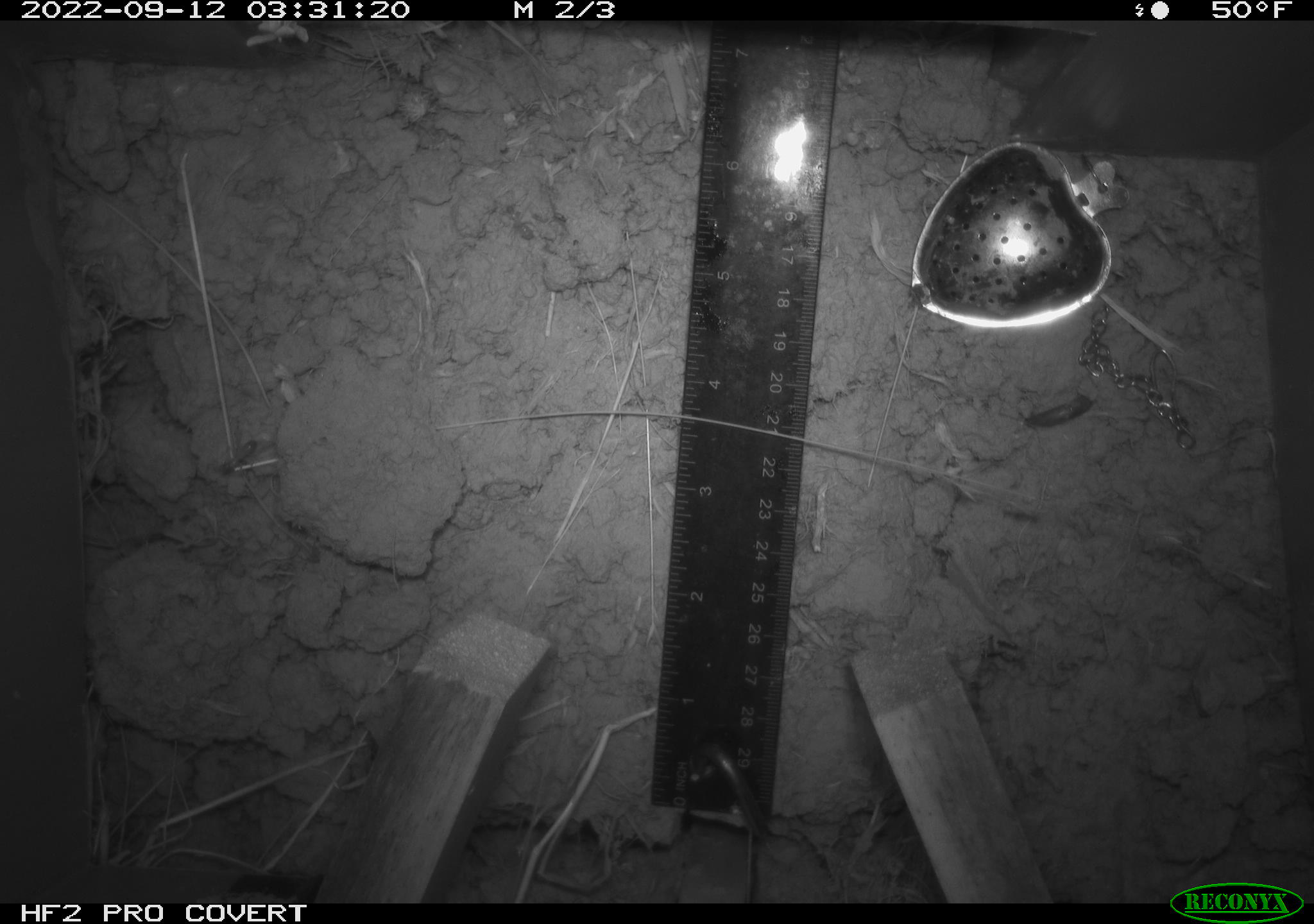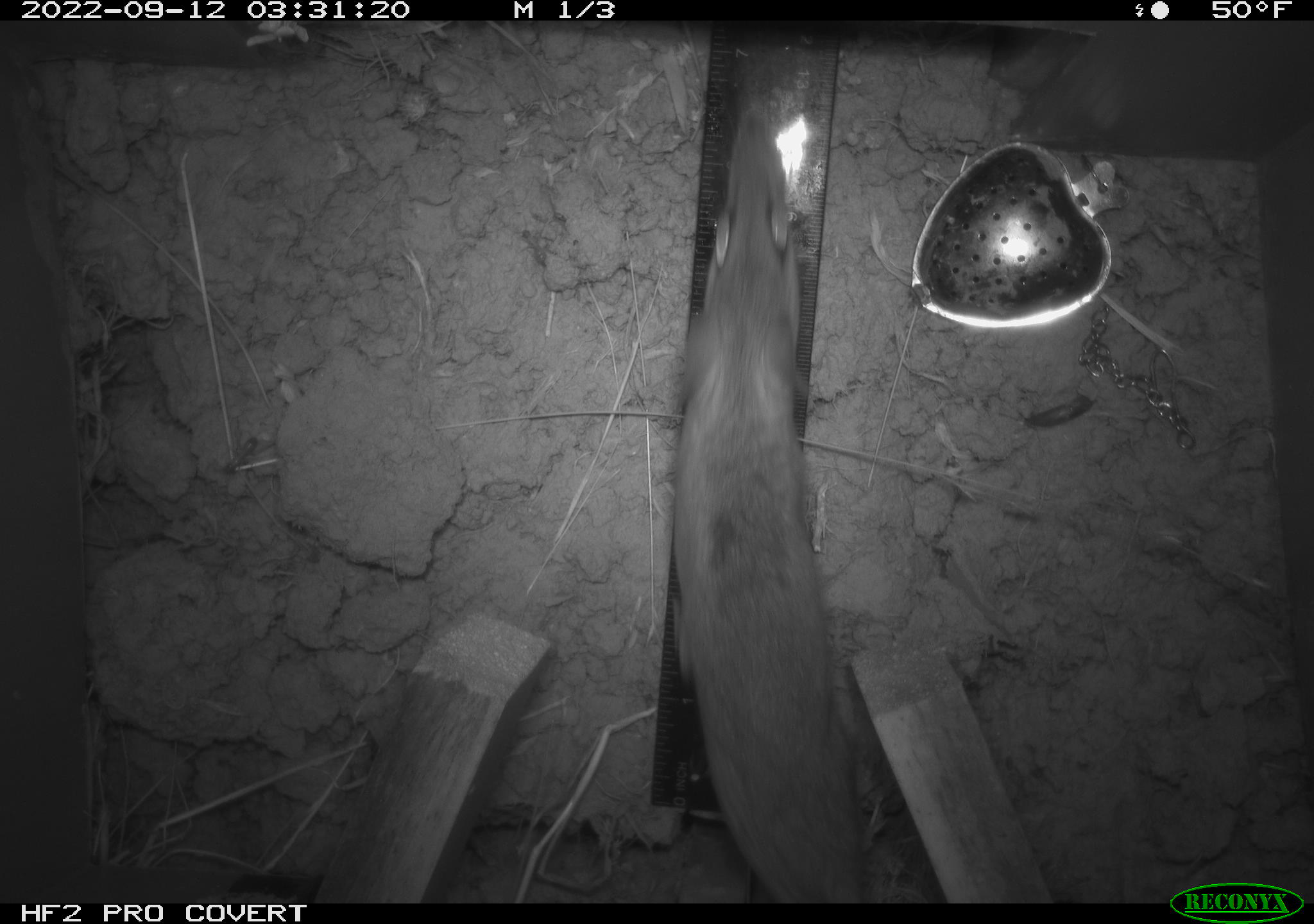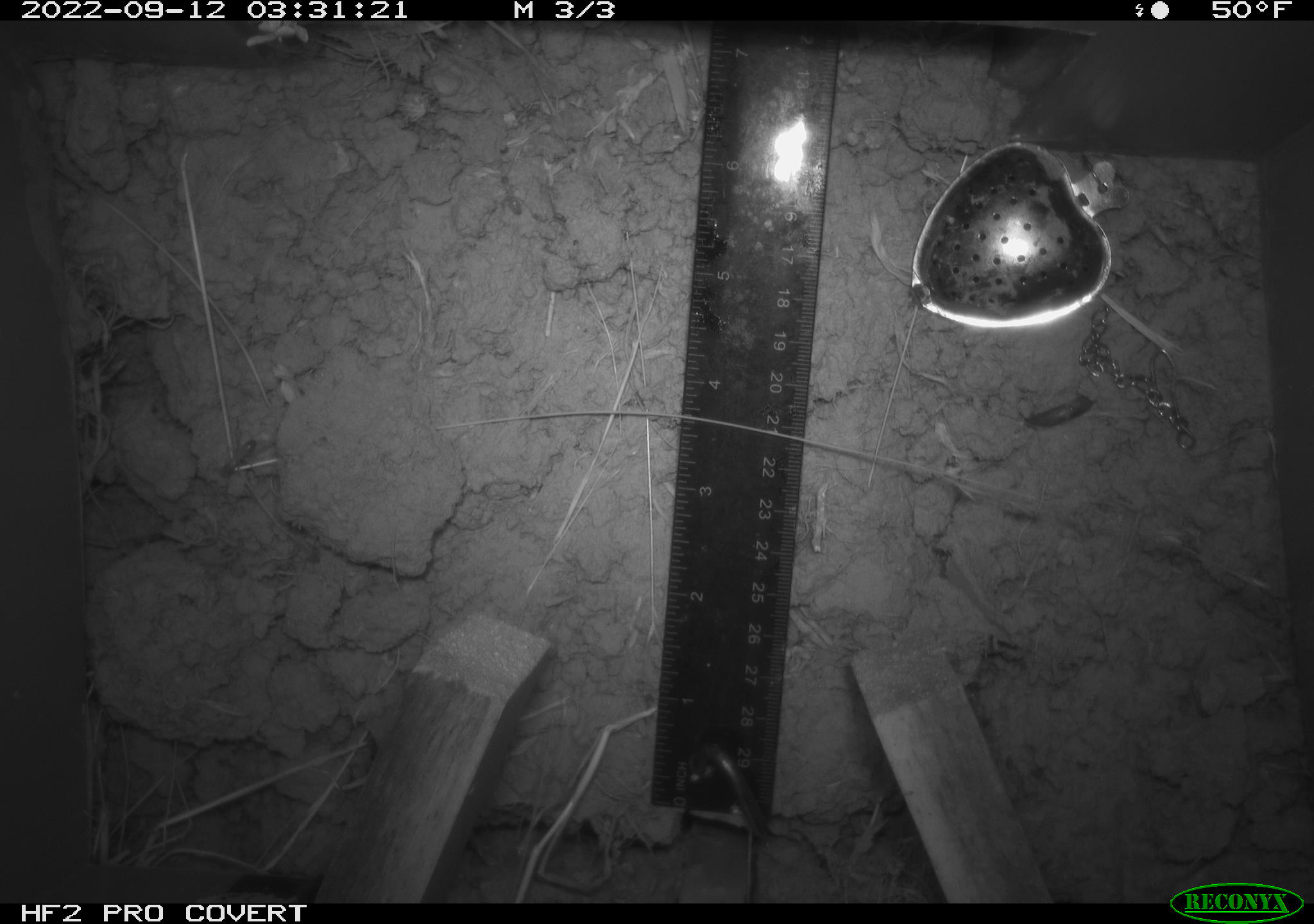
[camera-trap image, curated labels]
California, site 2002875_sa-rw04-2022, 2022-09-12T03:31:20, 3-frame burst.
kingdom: Animalia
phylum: Chordata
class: Mammalia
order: Rodentia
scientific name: Rodentia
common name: mouse species